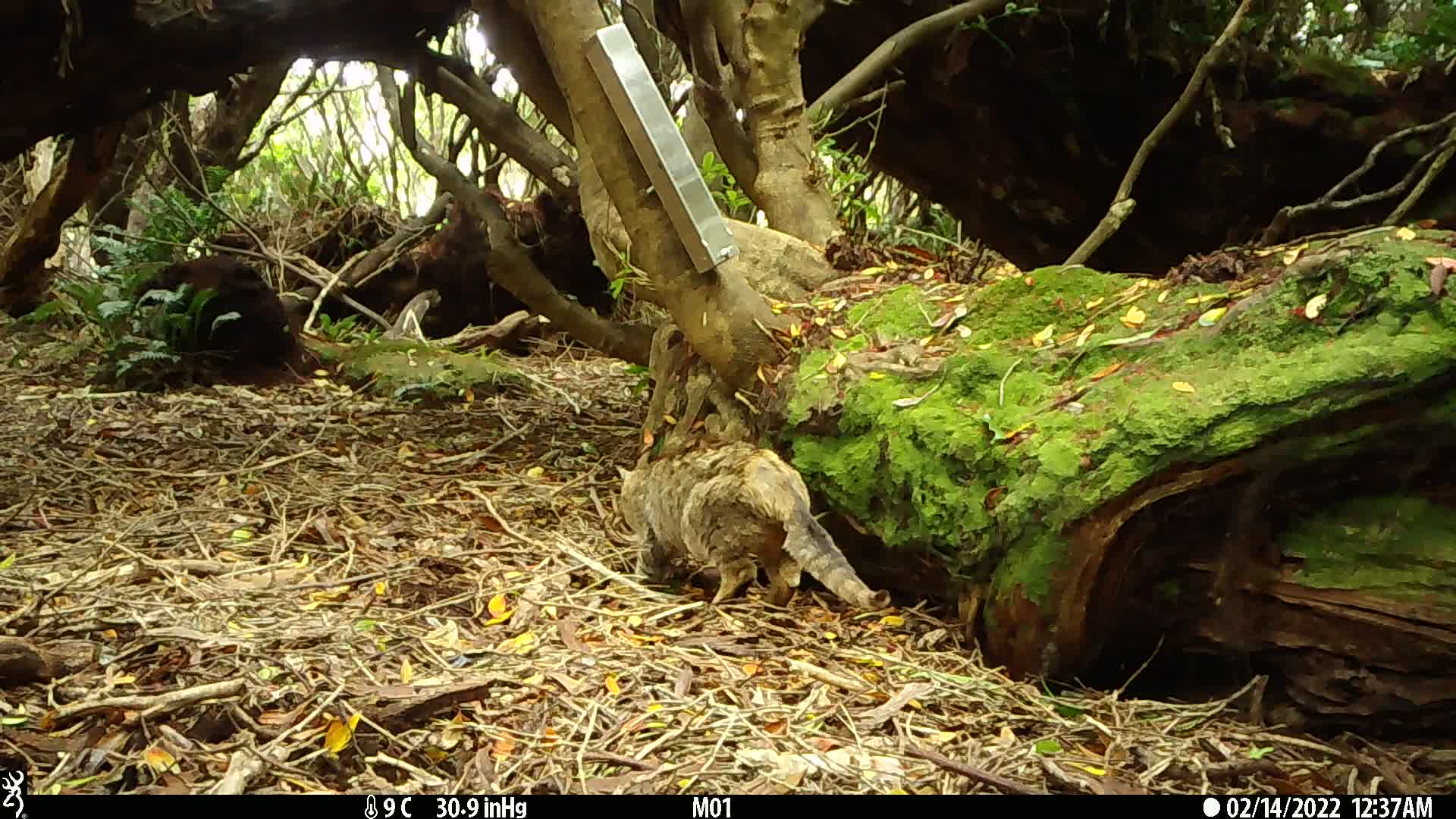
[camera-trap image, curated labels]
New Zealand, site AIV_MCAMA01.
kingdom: Animalia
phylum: Chordata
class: Mammalia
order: Carnivora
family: Felidae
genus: Felis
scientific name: Felis catus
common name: domestic cat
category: cat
Cat (domestic cat) (Felis catus).